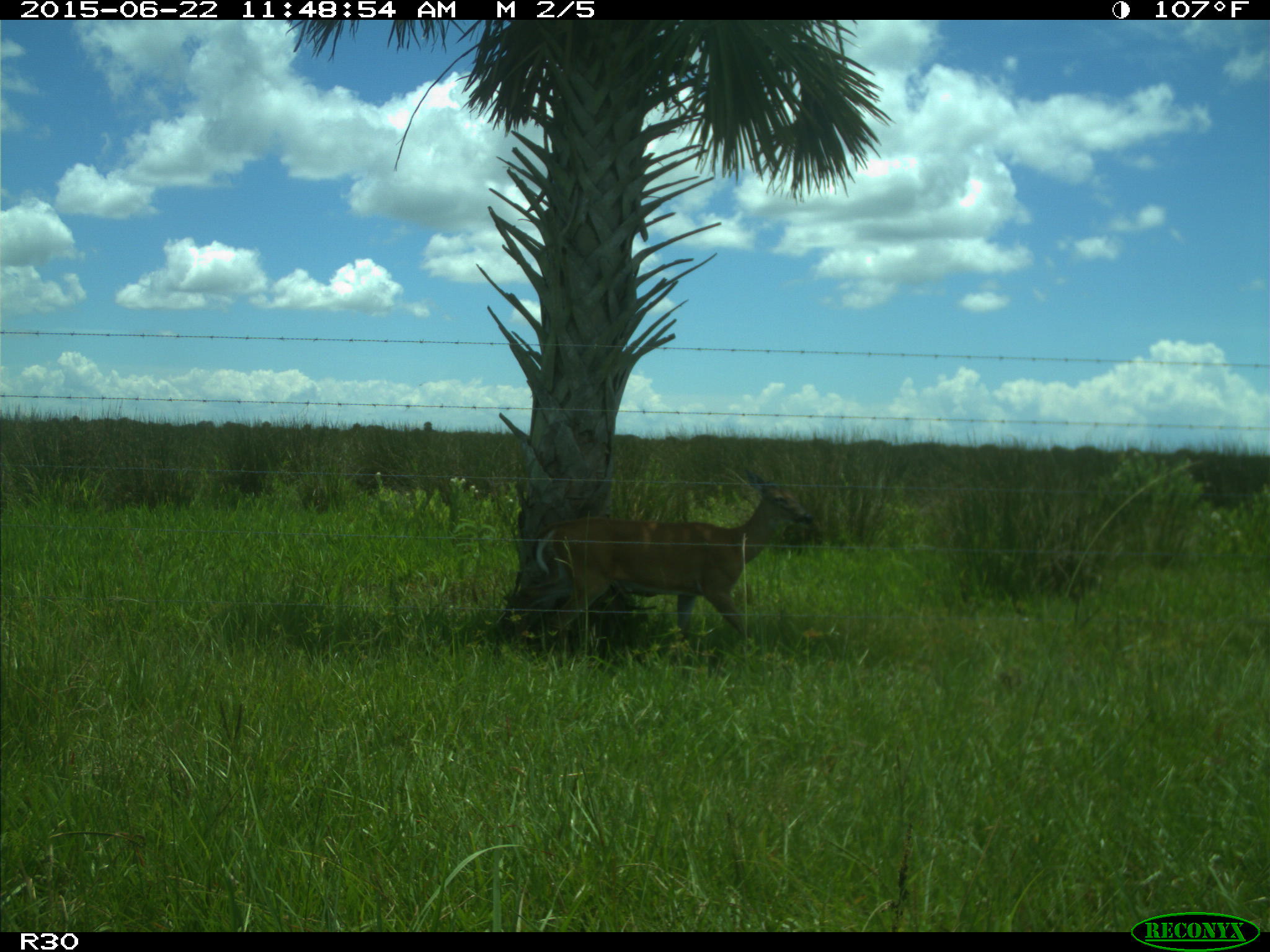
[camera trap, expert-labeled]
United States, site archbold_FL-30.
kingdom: Animalia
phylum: Chordata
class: Mammalia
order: Artiodactyla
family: Cervidae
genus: Odocoileus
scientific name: Odocoileus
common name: deer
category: unidentified deer